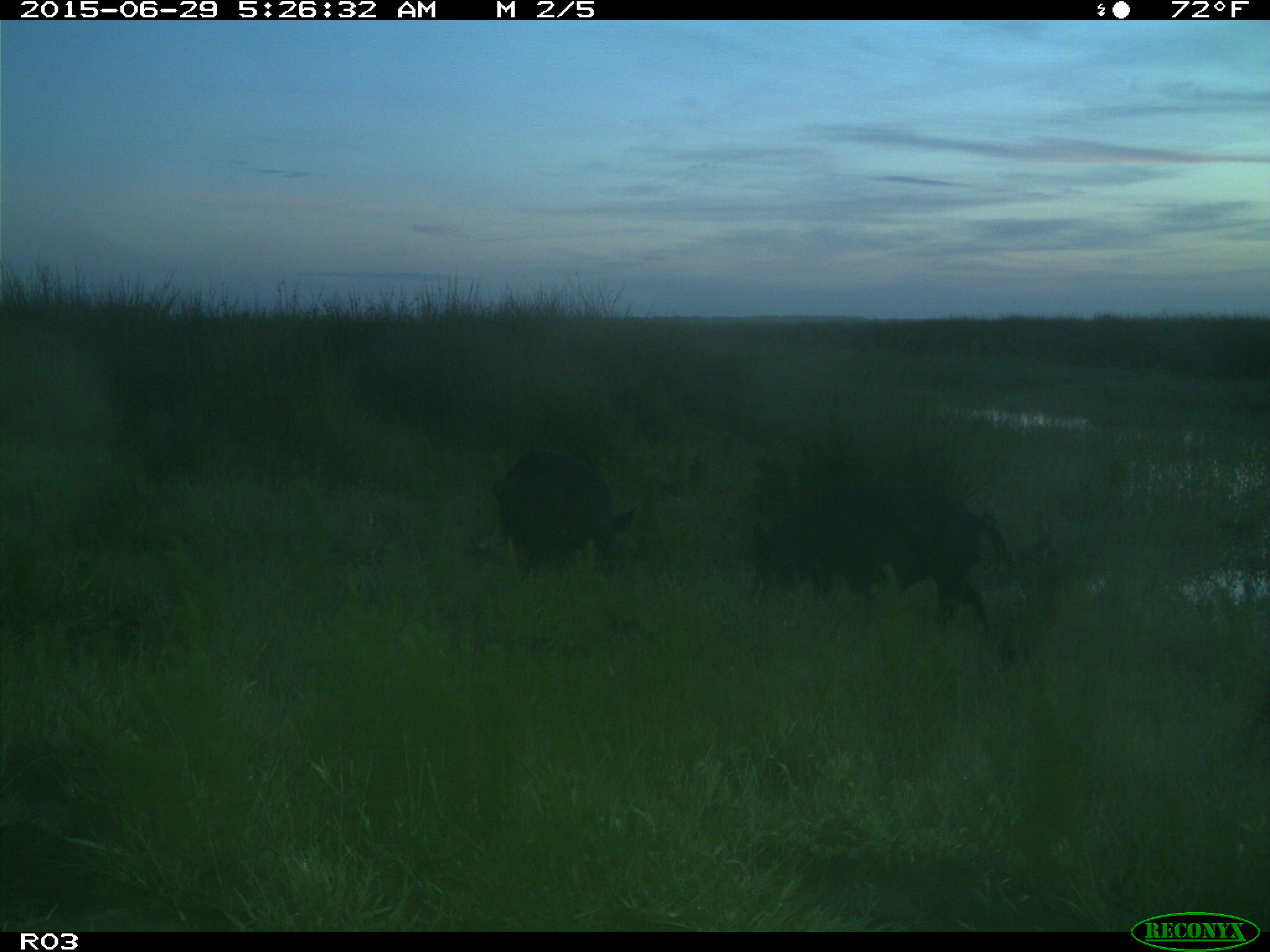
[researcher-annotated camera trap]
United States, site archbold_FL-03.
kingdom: Animalia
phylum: Chordata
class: Mammalia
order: Artiodactyla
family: Suidae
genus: Sus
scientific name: Sus scrofa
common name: wild boar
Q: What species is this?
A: Sus scrofa (wild boar).